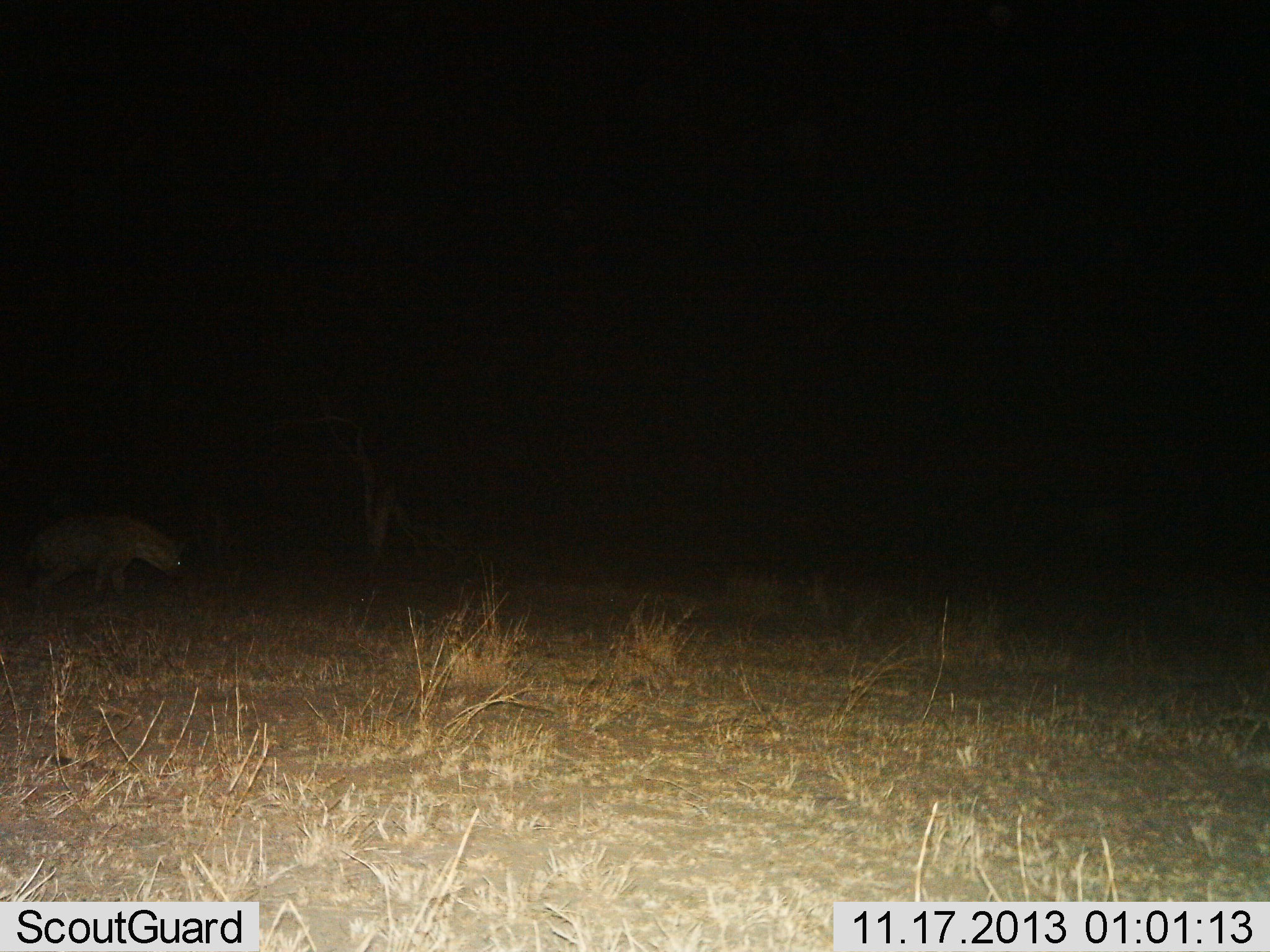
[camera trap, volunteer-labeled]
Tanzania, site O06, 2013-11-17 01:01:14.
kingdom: Animalia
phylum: Chordata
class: Mammalia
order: Carnivora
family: Hyaenidae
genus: Crocuta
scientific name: Crocuta crocuta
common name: spotted hyena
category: hyenaspotted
Hyenaspotted (spotted hyena) (Crocuta crocuta), count 1. Behavior (volunteer vote fractions): standing 44%, resting 0%, moving 52%, interacting 4%. Young present (vote fraction): 0%. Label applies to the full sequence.